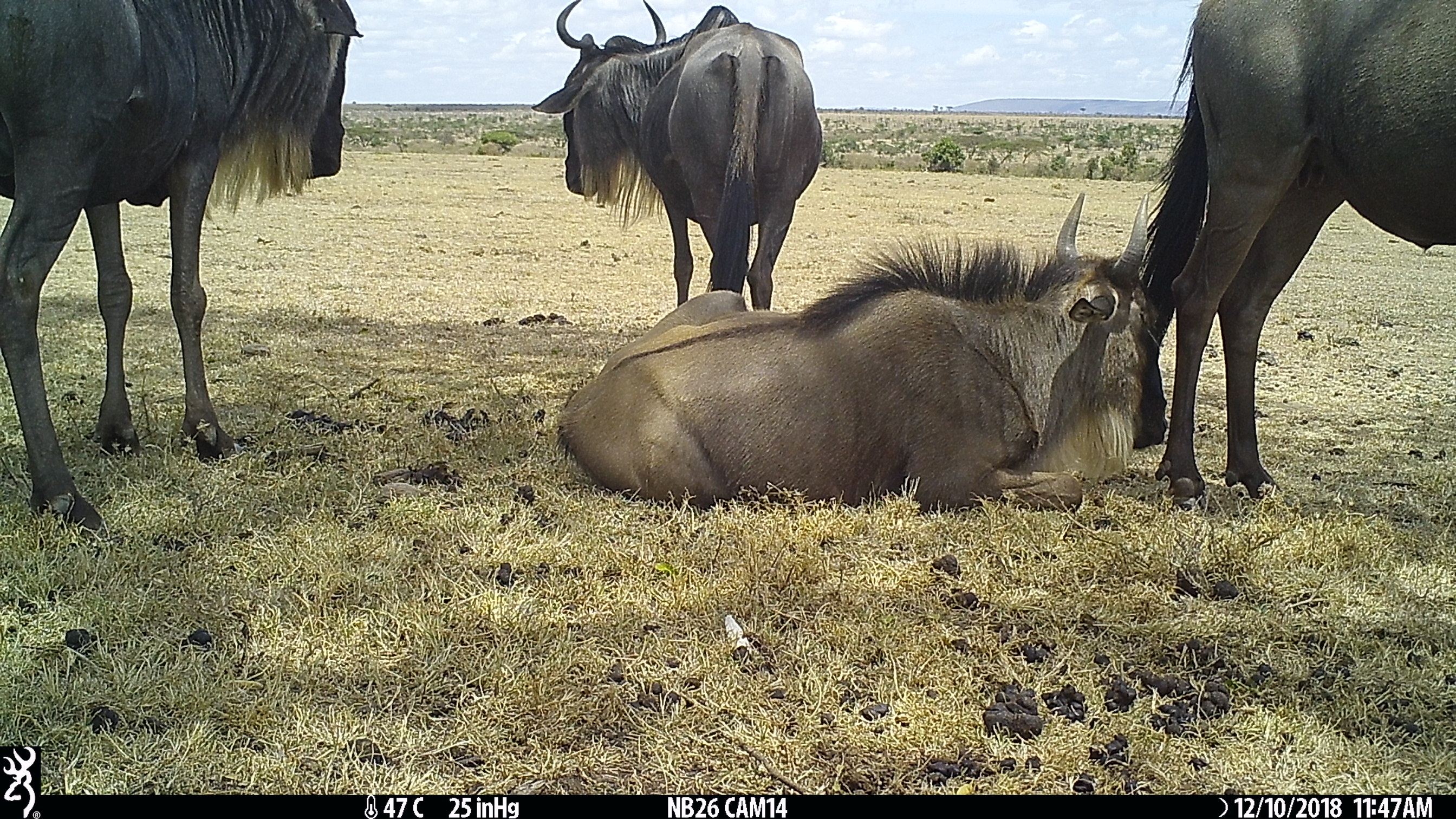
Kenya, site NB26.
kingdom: Animalia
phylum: Chordata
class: Mammalia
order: Artiodactyla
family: Bovidae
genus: Connochaetes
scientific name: Connochaetes taurinus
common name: blue wildebeest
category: wildebeest